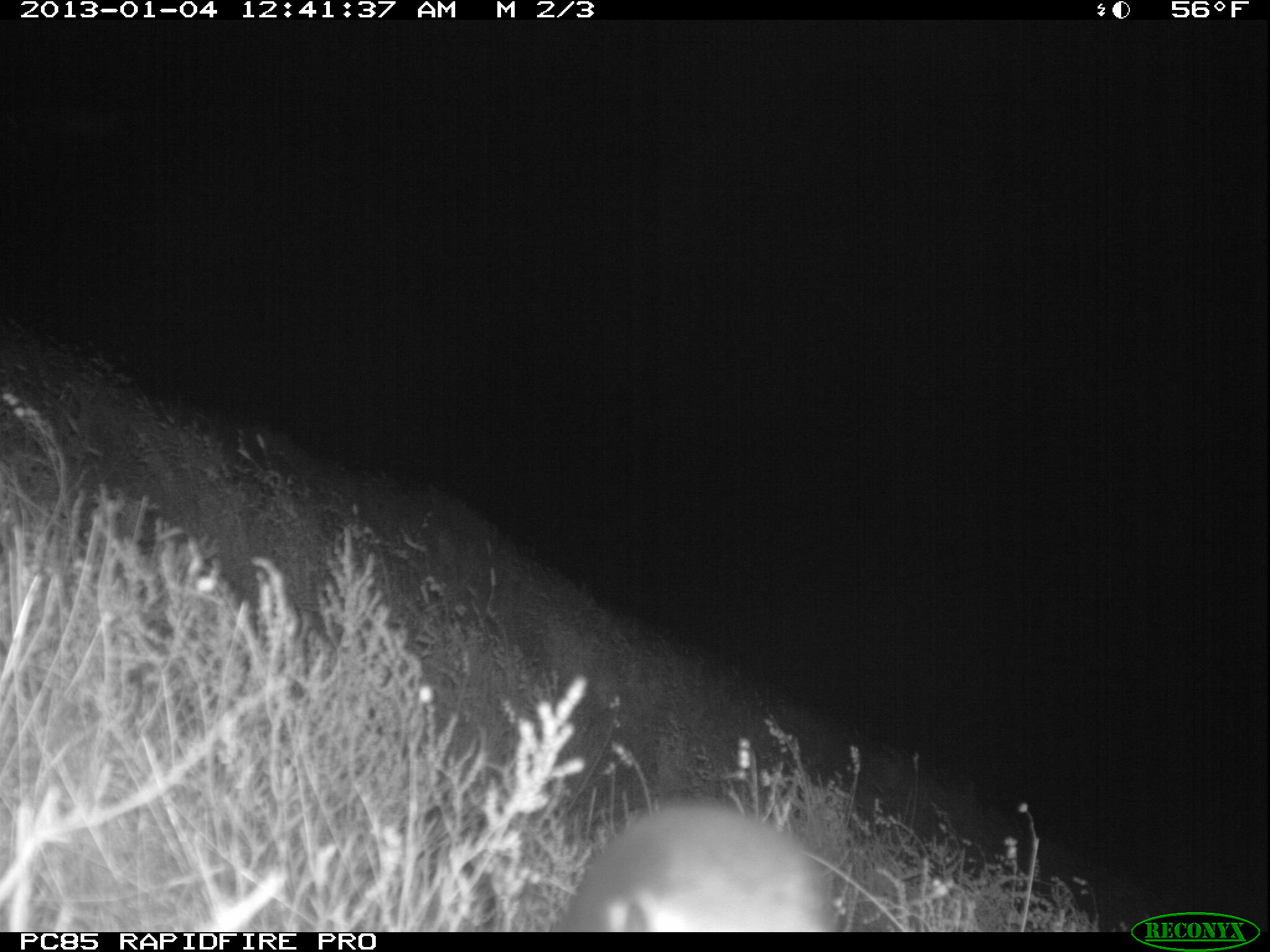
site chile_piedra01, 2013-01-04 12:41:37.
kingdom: Animalia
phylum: Chordata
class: Aves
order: Procellariiformes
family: Procellariidae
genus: Calonectris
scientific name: Calonectris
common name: shearwater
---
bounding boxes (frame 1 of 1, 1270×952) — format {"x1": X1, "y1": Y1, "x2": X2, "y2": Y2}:
shearwater: {"x1": 554, "y1": 799, "x2": 834, "y2": 931}